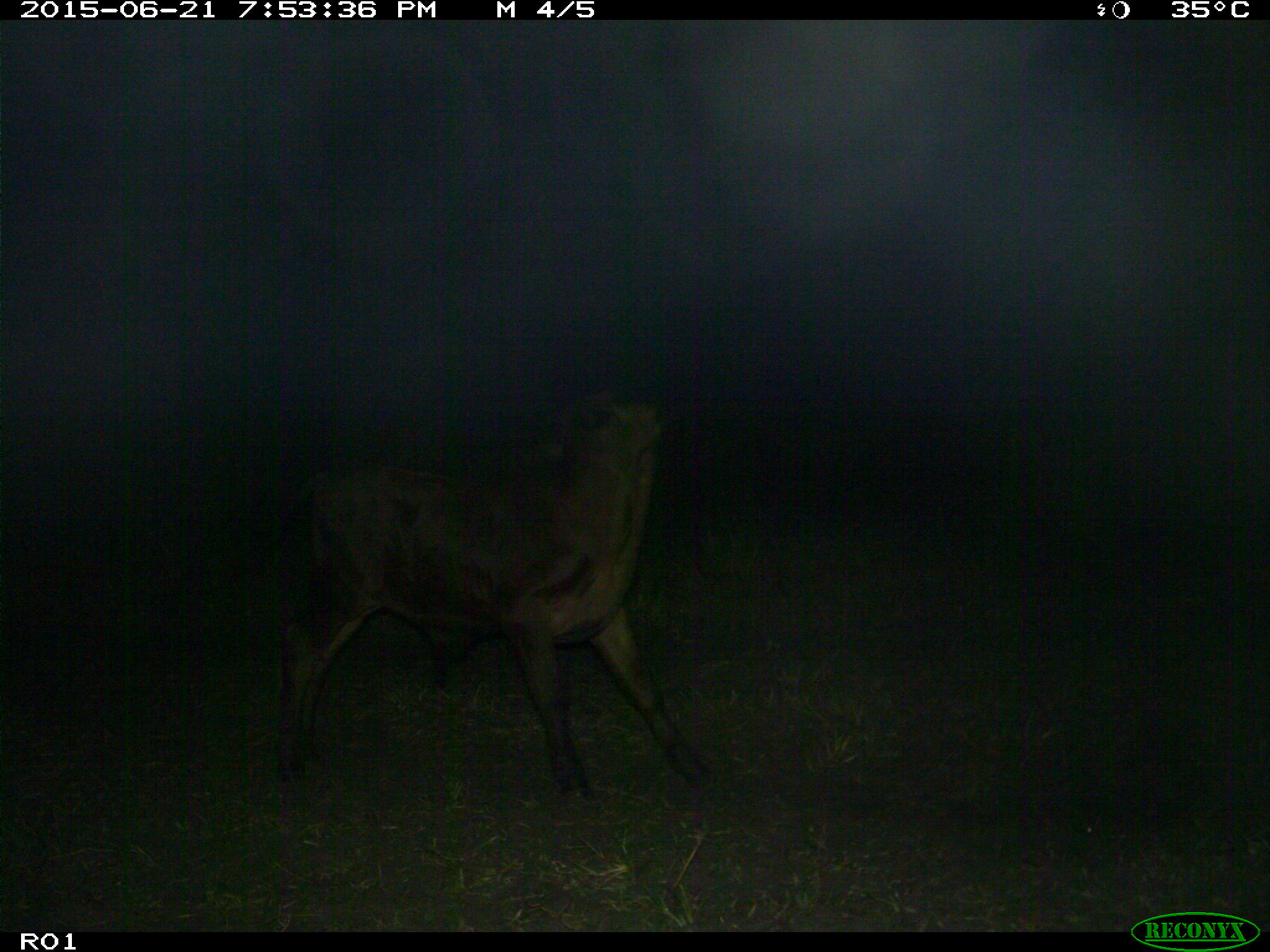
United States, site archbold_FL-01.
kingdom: Animalia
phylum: Chordata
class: Mammalia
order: Artiodactyla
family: Bovidae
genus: Bos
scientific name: Bos taurus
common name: domestic cow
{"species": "Bos taurus (domestic cow)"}